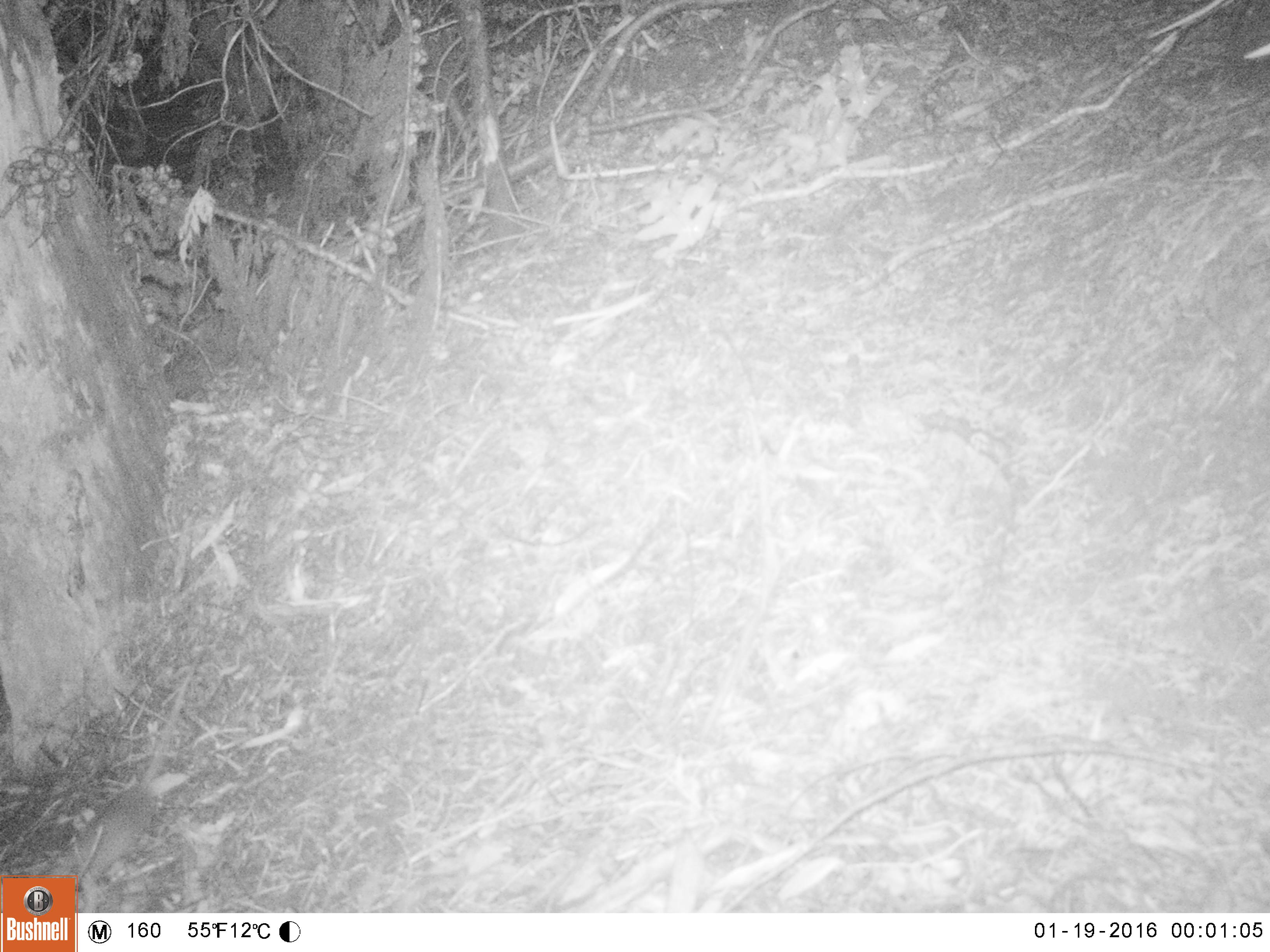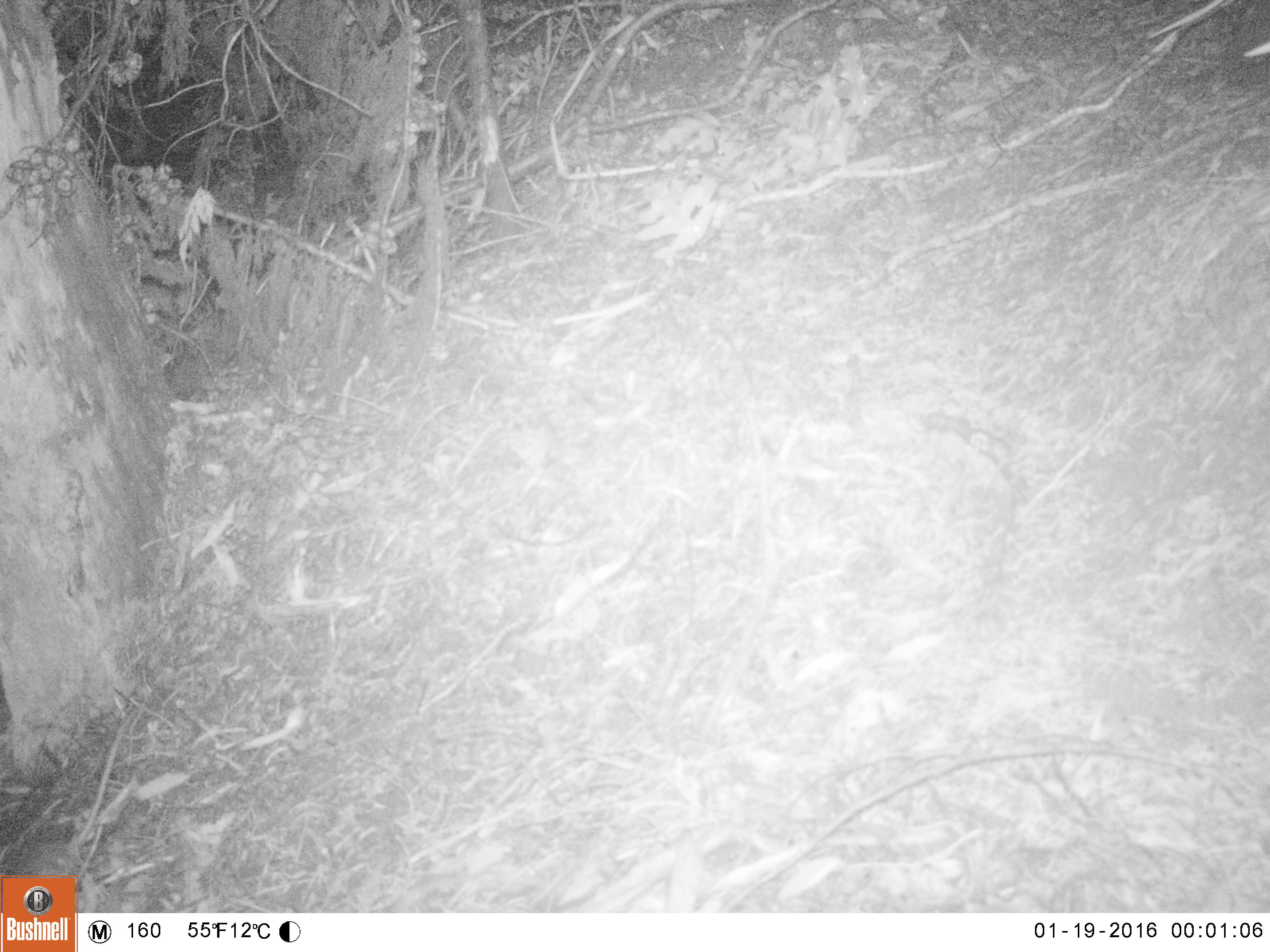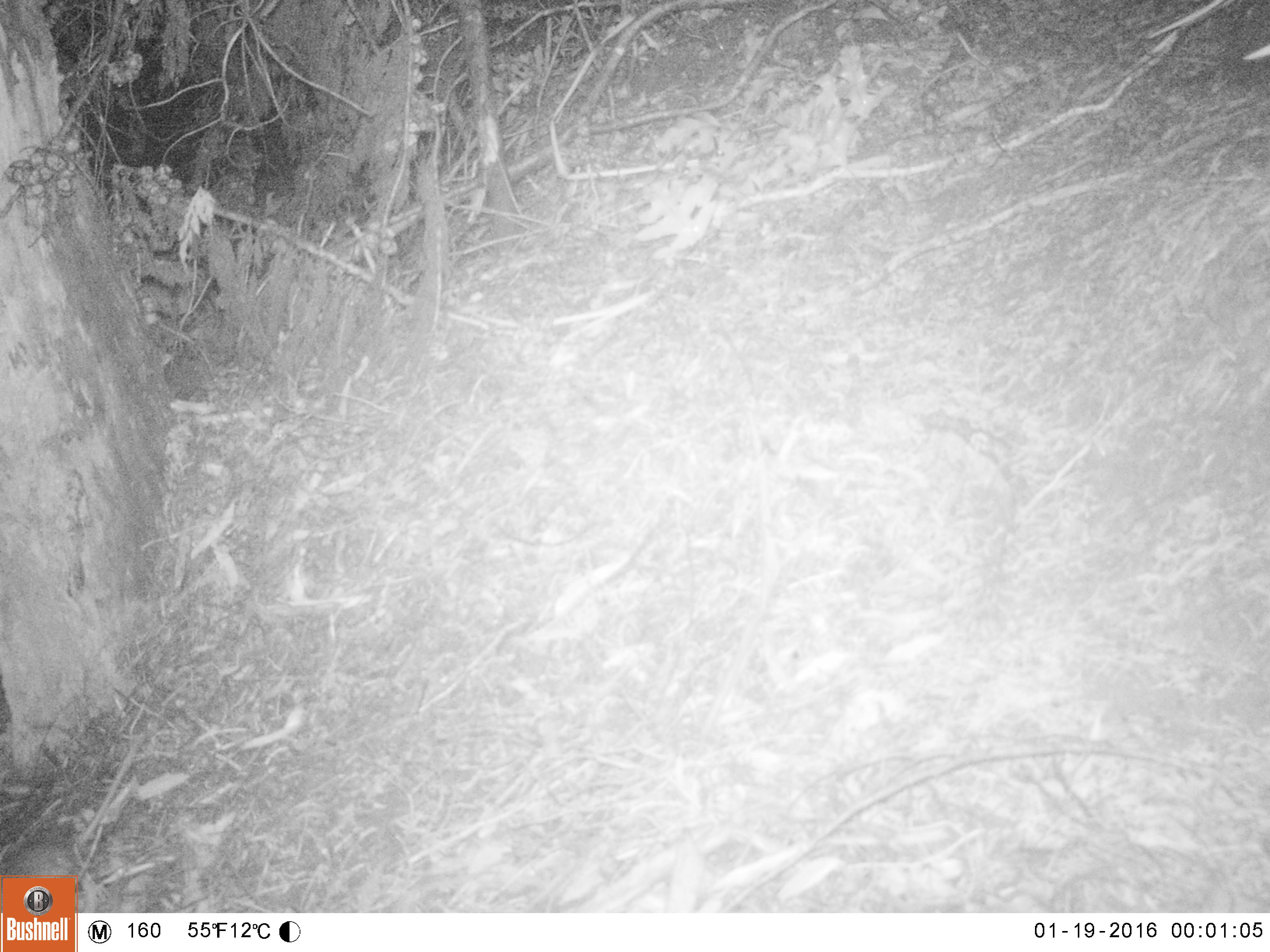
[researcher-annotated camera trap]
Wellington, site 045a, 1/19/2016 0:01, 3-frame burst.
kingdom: Animalia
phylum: Chordata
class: Mammalia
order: Rodentia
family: Muridae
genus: Rattus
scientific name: Rattus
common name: rat